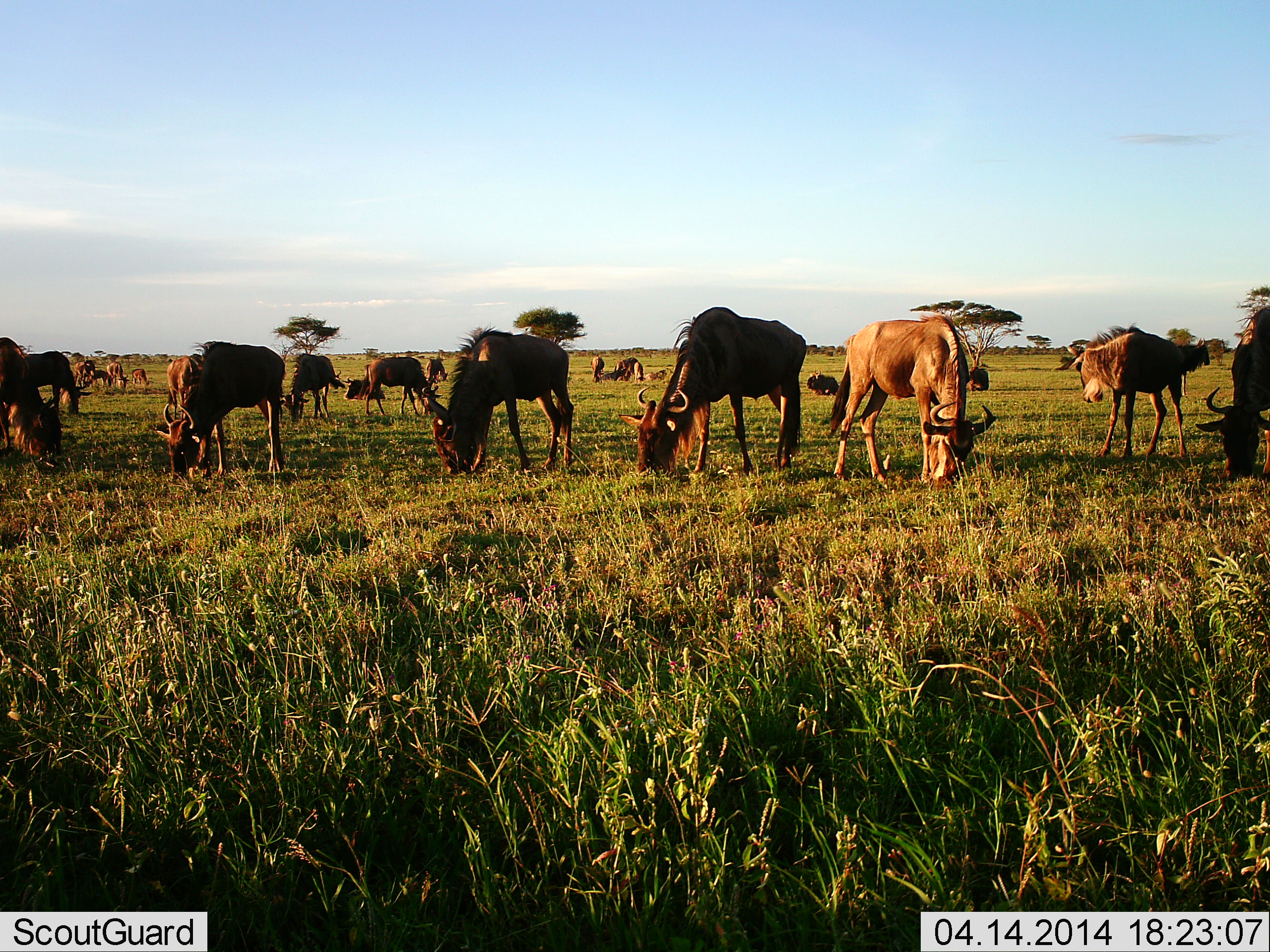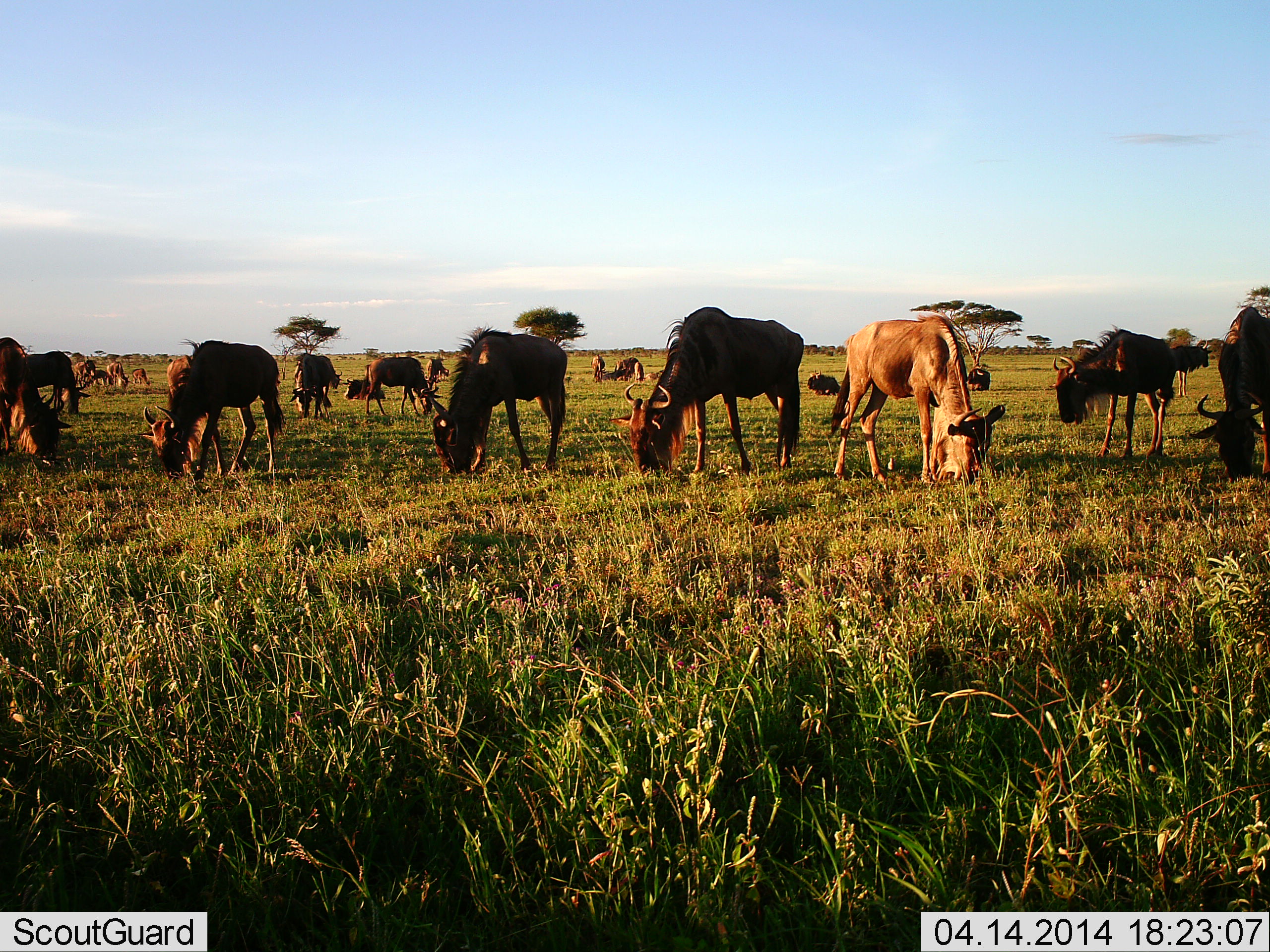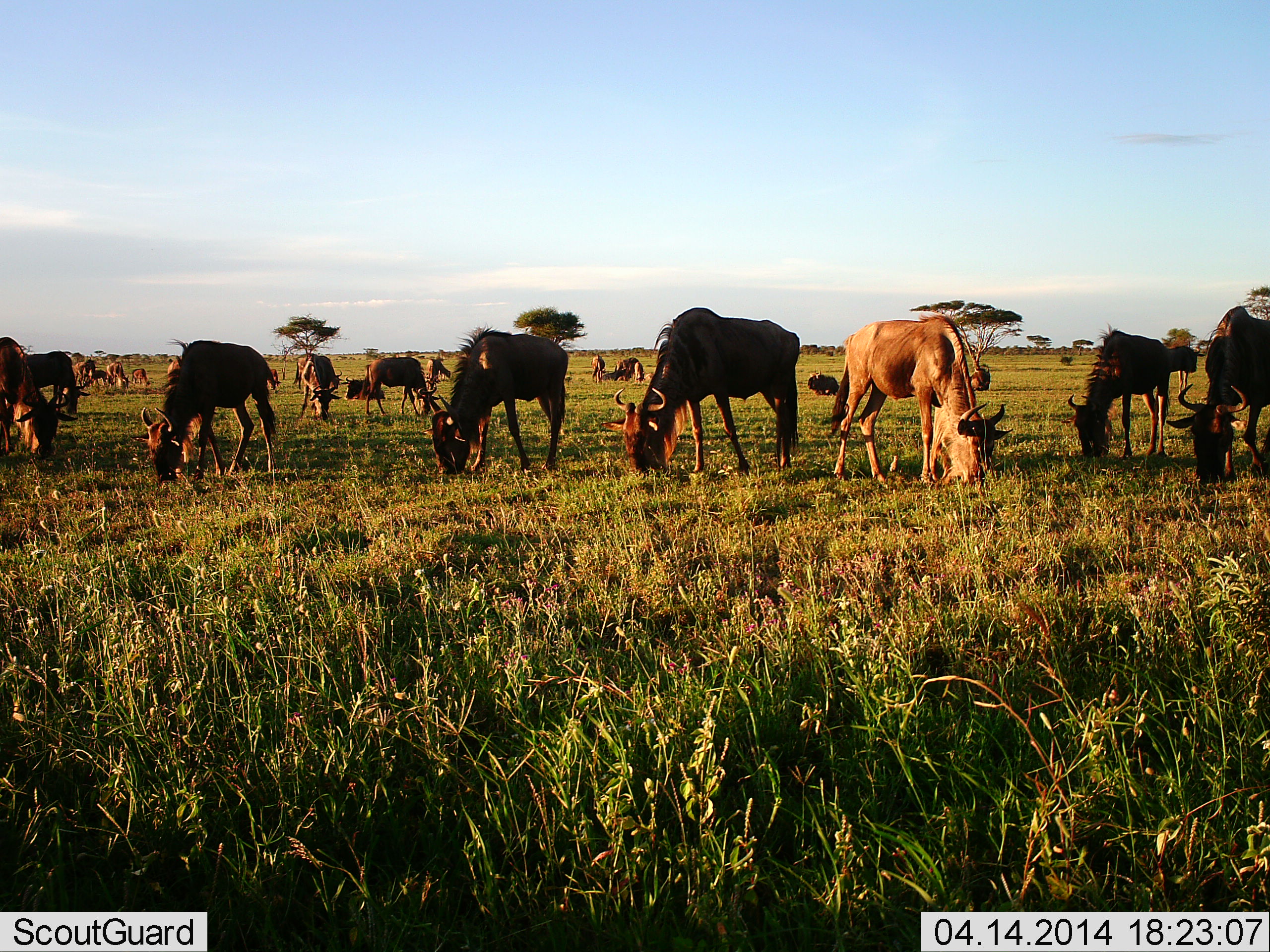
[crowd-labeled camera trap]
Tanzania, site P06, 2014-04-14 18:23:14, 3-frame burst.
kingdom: Animalia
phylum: Chordata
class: Mammalia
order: Artiodactyla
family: Bovidae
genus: Connochaetes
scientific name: Connochaetes taurinus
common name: blue wildebeest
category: wildebeest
Wildebeest (blue wildebeest) (Connochaetes taurinus), count 11-50. Behavior (volunteer vote fractions): standing 30%, resting 30%, moving 0%, interacting 0%. Young present (vote fraction): 10%. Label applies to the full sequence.